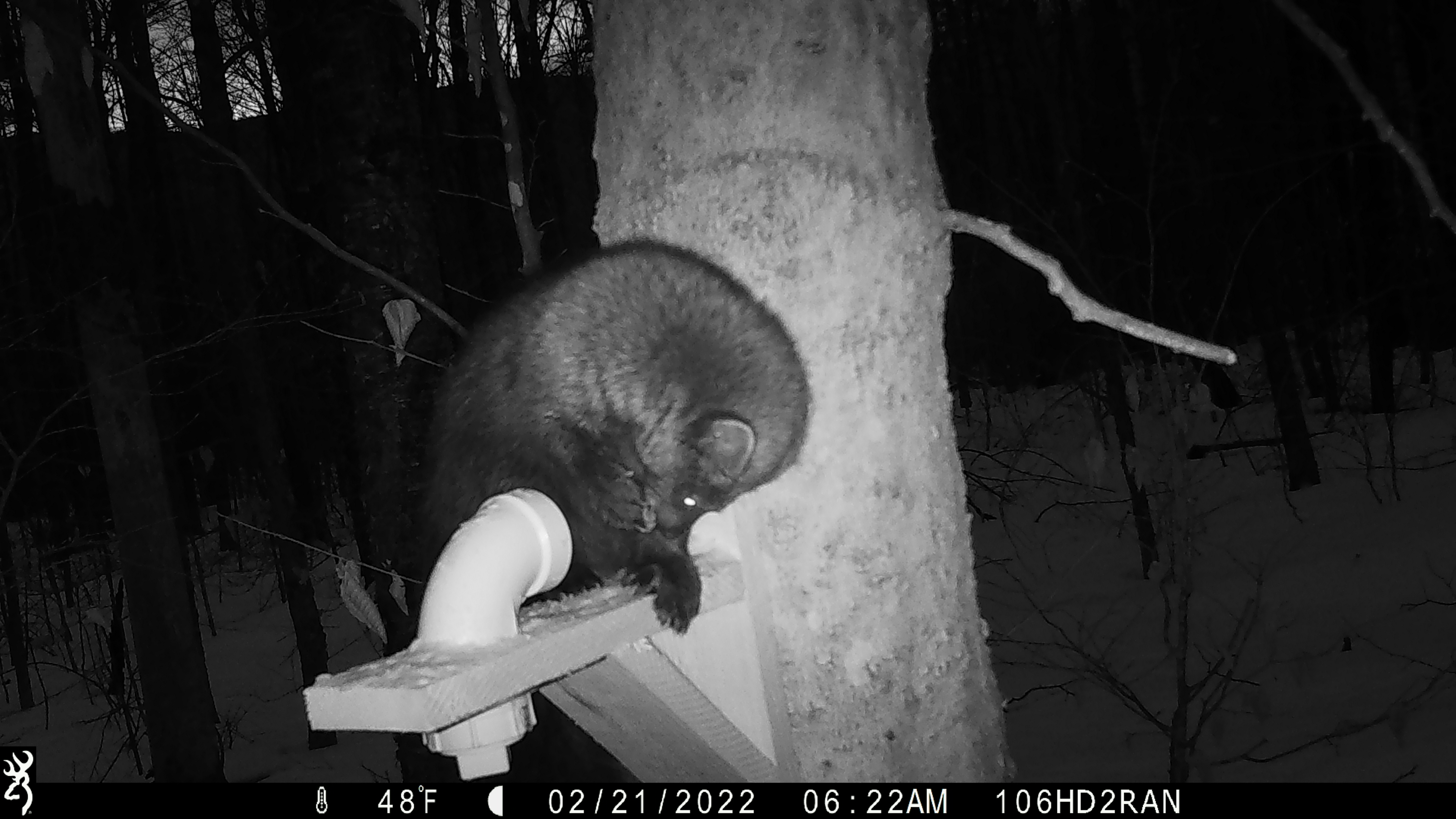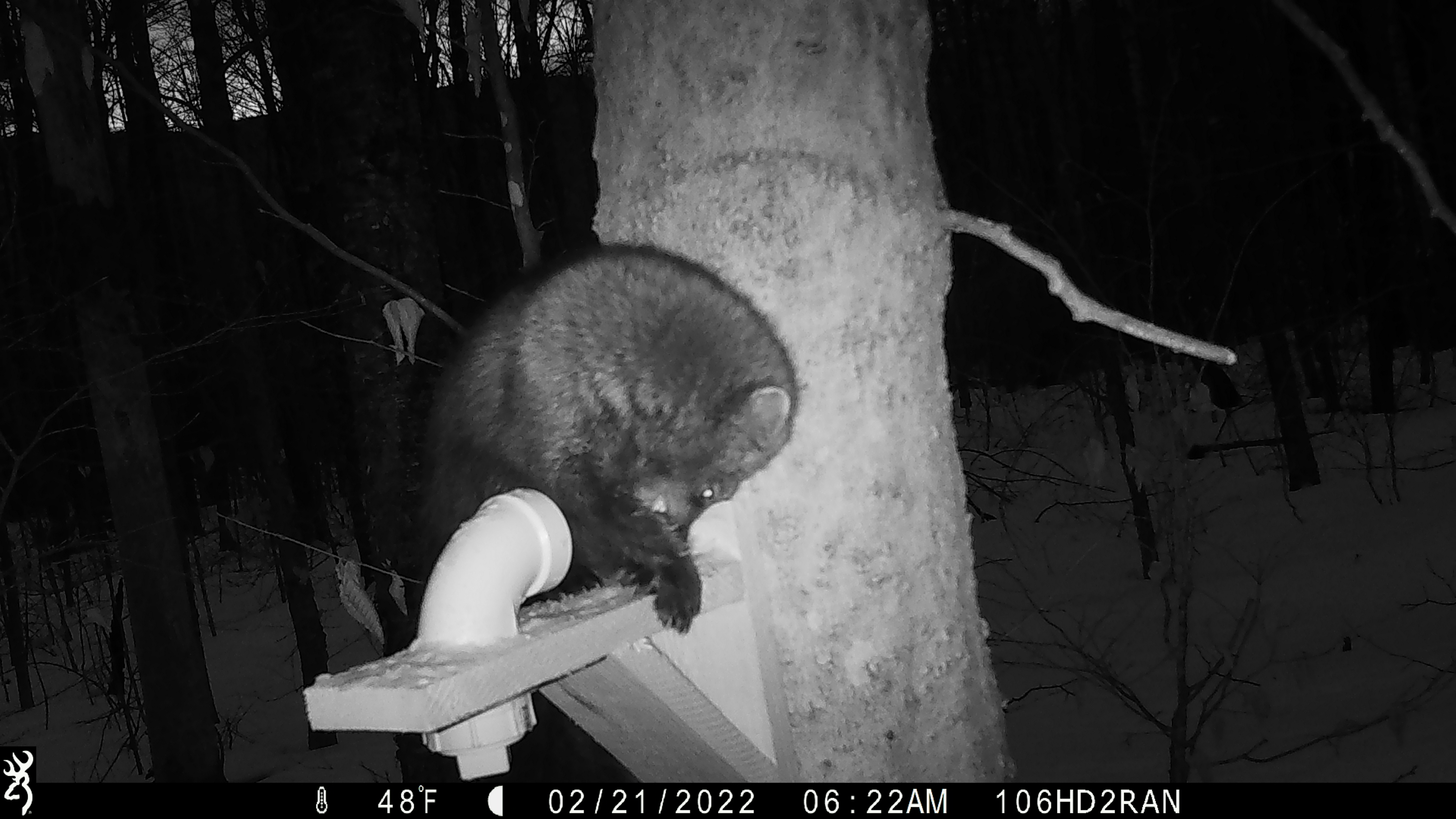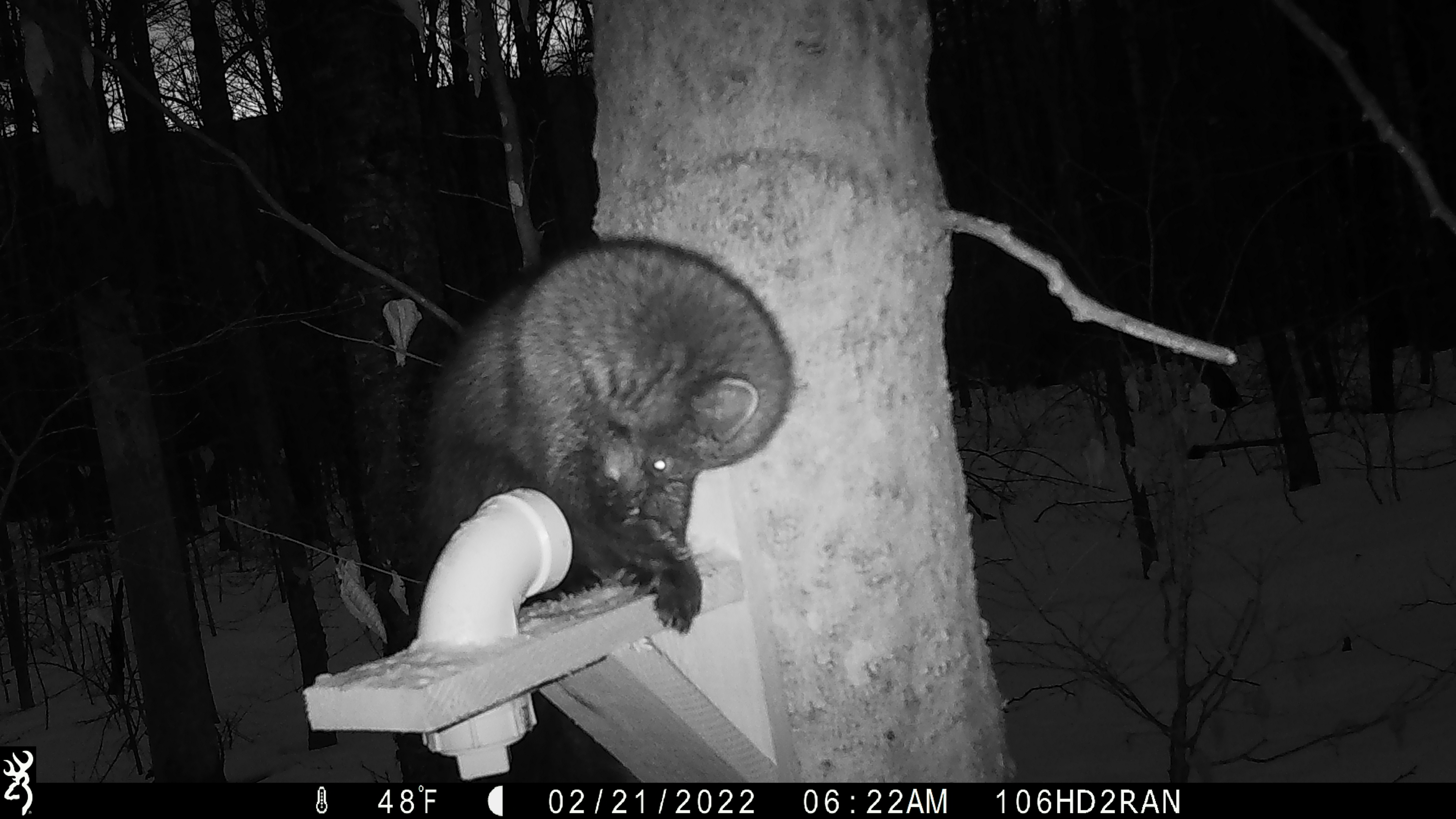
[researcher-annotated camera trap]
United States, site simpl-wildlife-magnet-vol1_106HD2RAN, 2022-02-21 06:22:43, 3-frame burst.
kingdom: Animalia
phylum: Chordata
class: Mammalia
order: Carnivora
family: Mustelidae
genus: Pekania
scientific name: Pekania pennanti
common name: fisher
Fisher (Pekania pennanti).